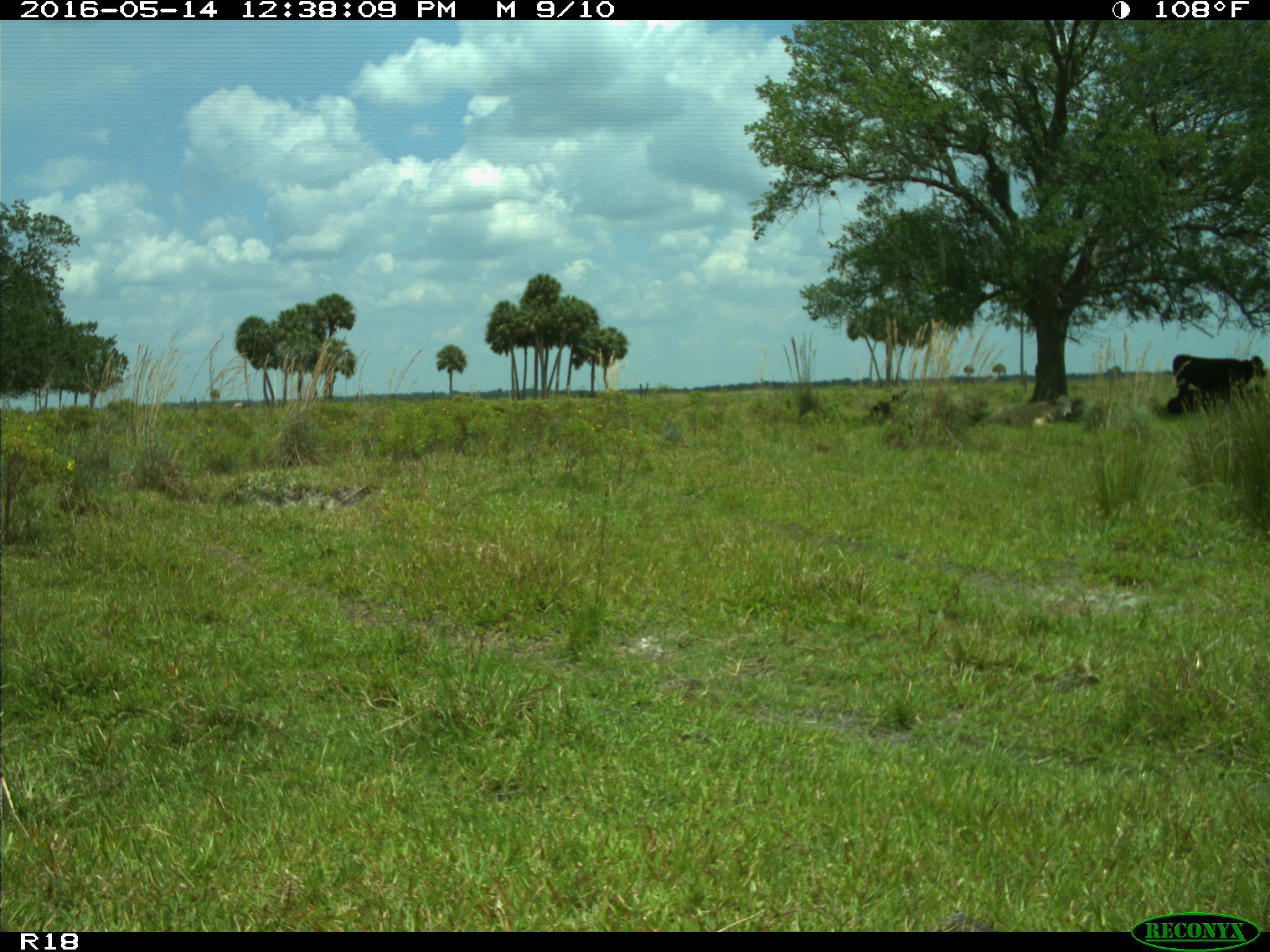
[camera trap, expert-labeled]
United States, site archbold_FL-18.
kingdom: Animalia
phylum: Chordata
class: Mammalia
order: Artiodactyla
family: Bovidae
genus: Bos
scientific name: Bos taurus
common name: domestic cow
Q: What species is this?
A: Bos taurus (domestic cow).